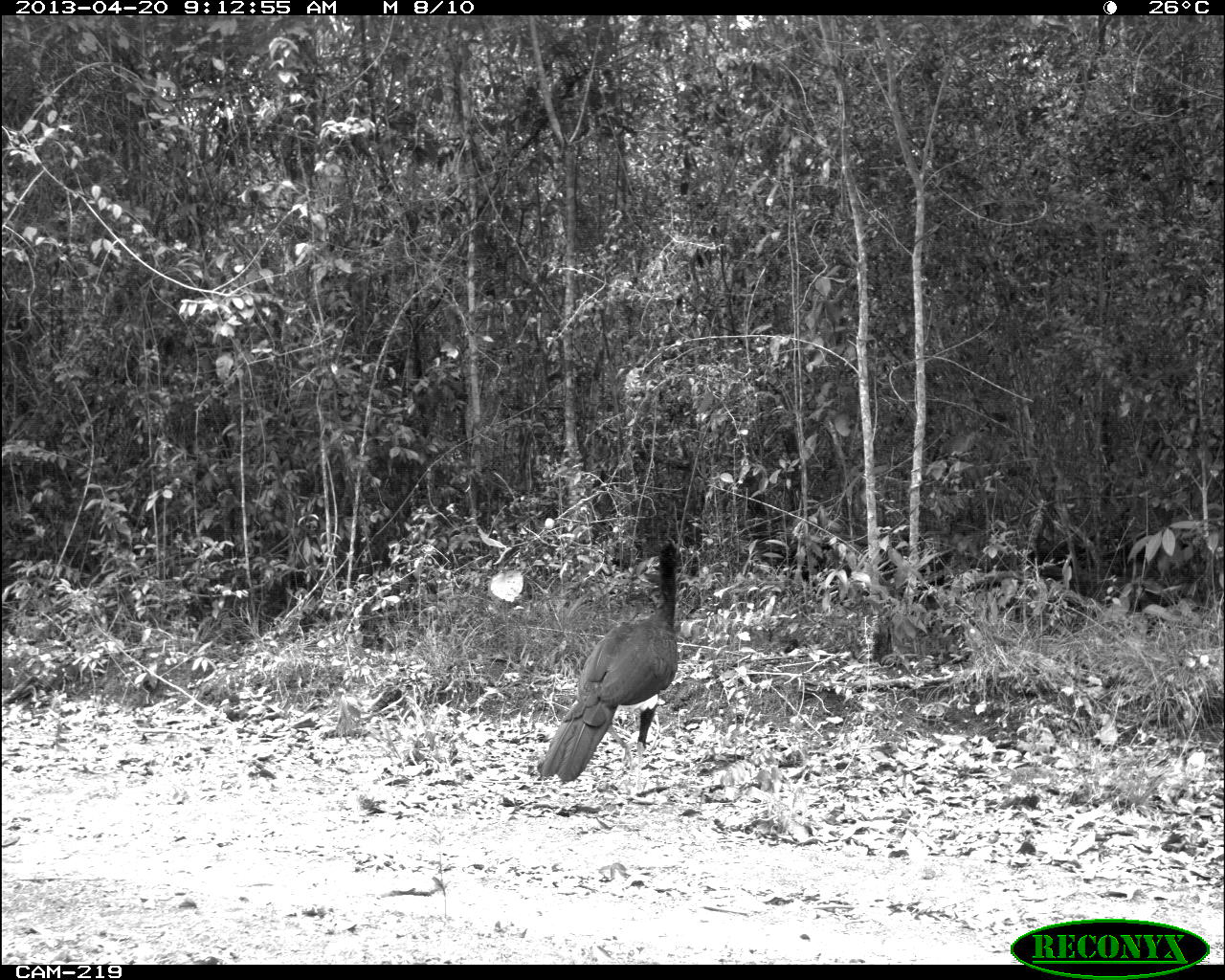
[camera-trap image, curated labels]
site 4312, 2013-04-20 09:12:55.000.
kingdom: Animalia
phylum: Chordata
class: Aves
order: Galliformes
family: Cracidae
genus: Crax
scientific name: Crax rubra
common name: great curassow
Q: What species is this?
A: Crax rubra (great curassow).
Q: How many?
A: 1.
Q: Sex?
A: Male.